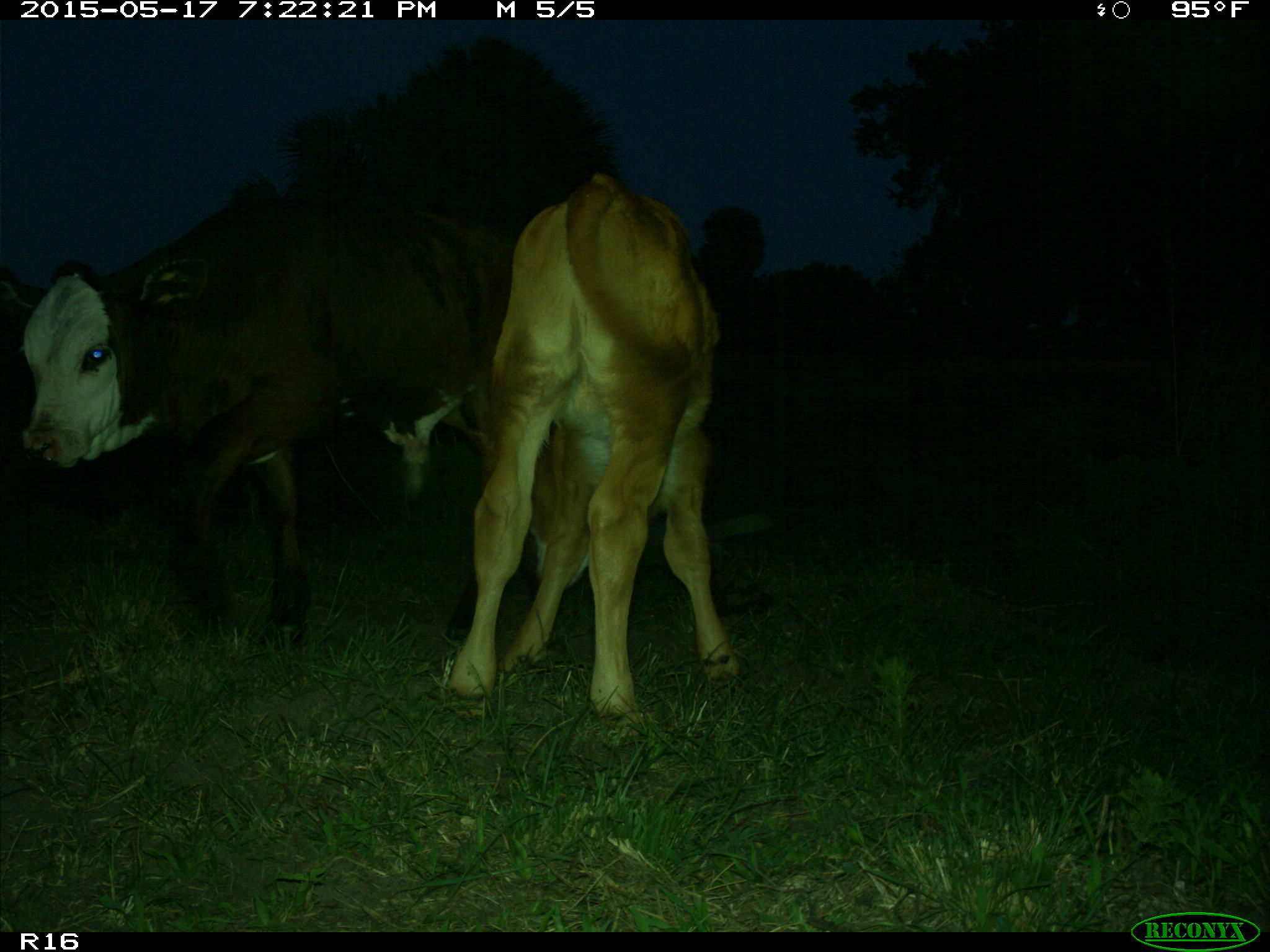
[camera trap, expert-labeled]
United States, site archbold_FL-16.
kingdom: Animalia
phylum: Chordata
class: Mammalia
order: Artiodactyla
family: Bovidae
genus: Bos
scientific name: Bos taurus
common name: domestic cow